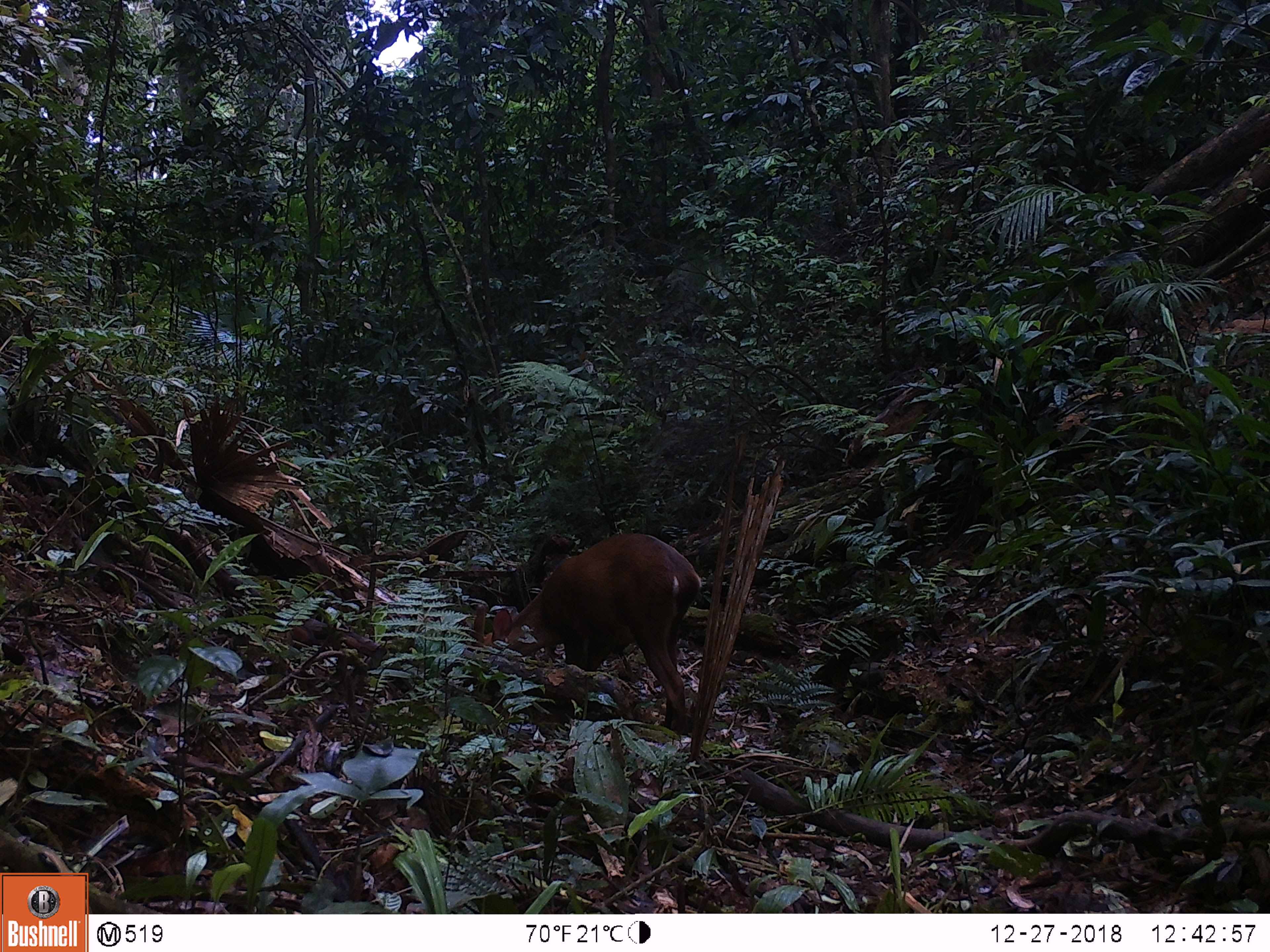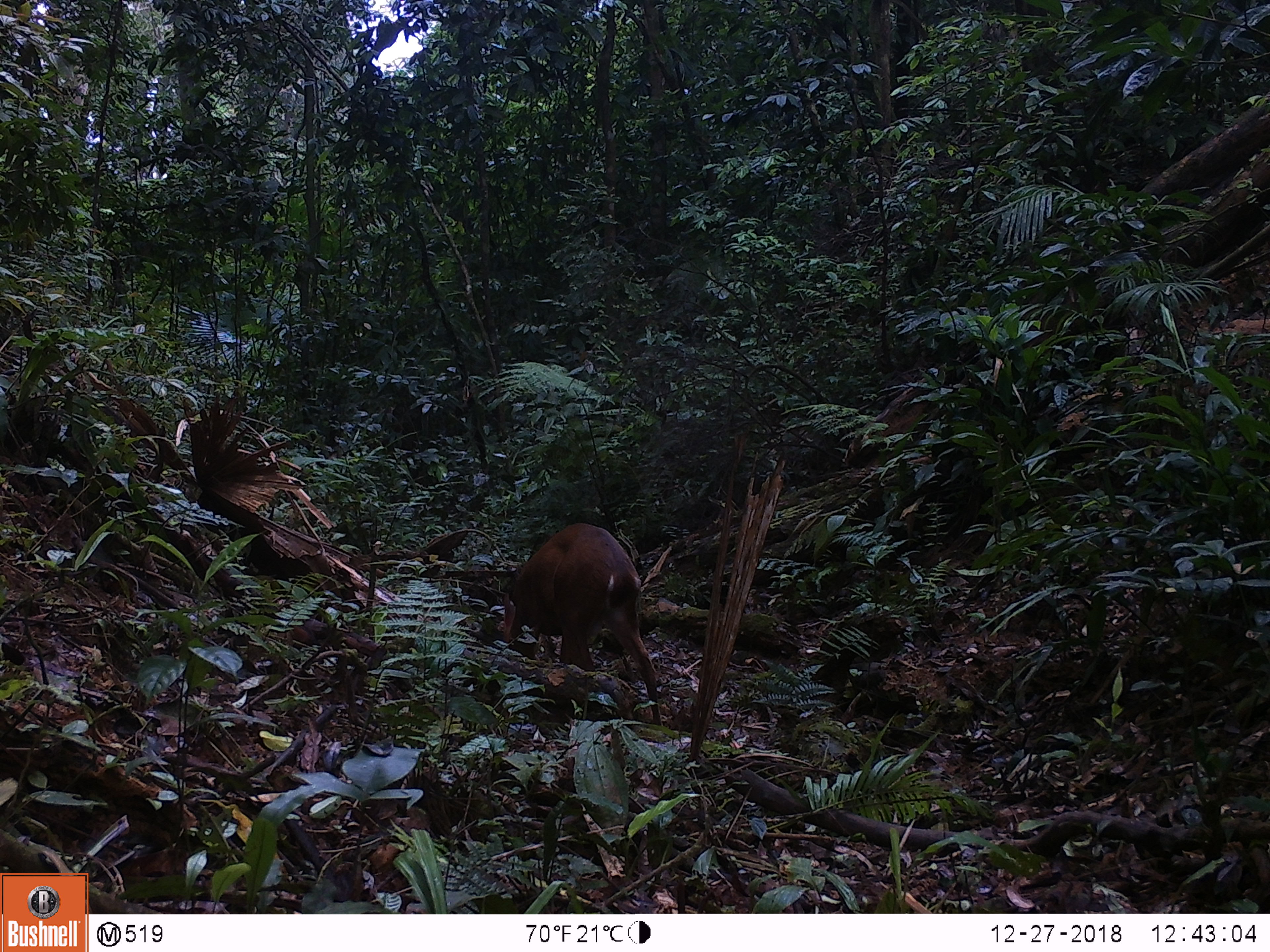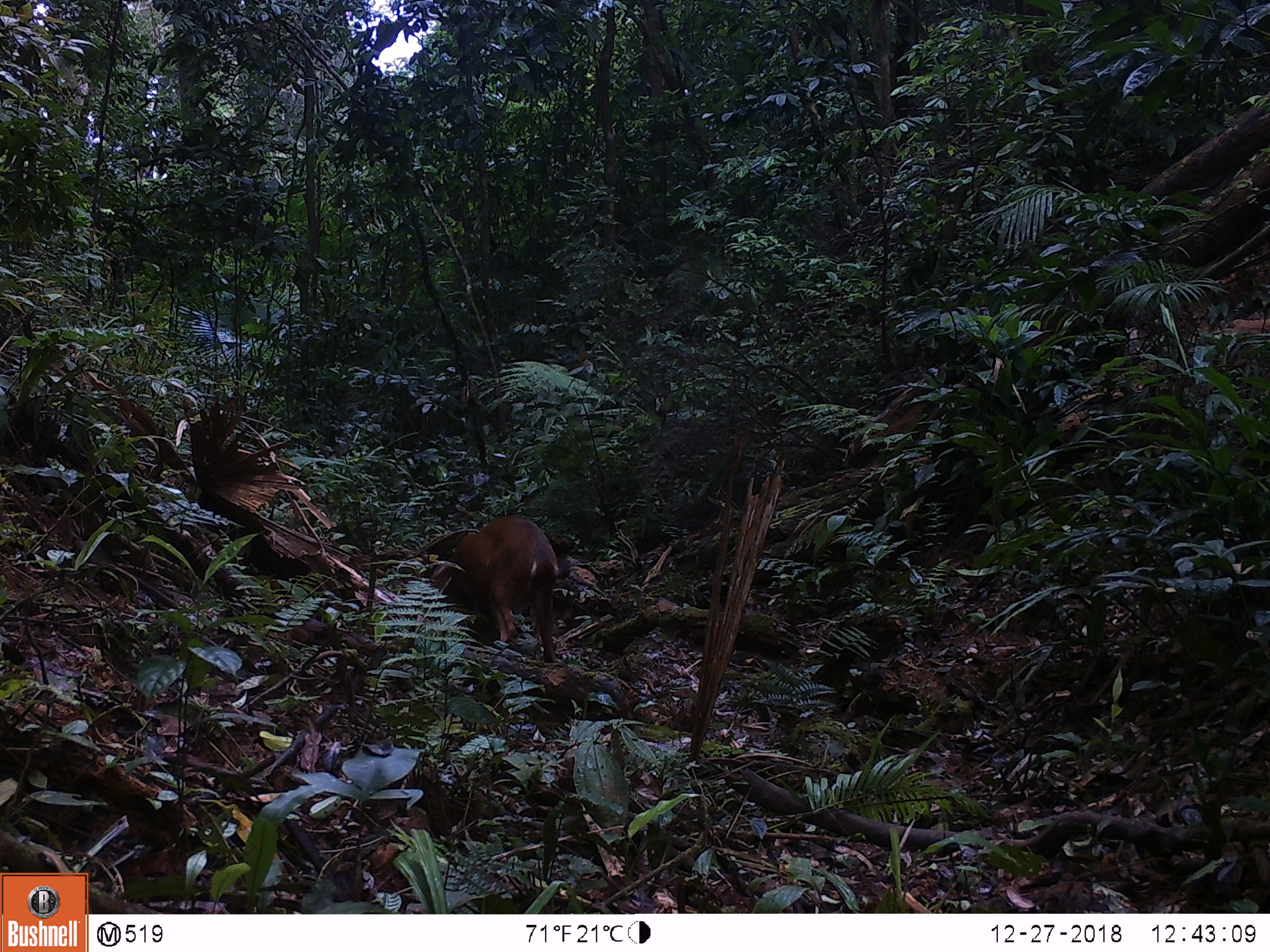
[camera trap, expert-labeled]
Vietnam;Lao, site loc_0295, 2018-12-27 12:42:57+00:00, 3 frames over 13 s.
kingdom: Animalia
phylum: Chordata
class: Mammalia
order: Artiodactyla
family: Cervidae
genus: Muntiacus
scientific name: Muntiacus vuquangensis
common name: large-antlered muntjac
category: large antlered muntjac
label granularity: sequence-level